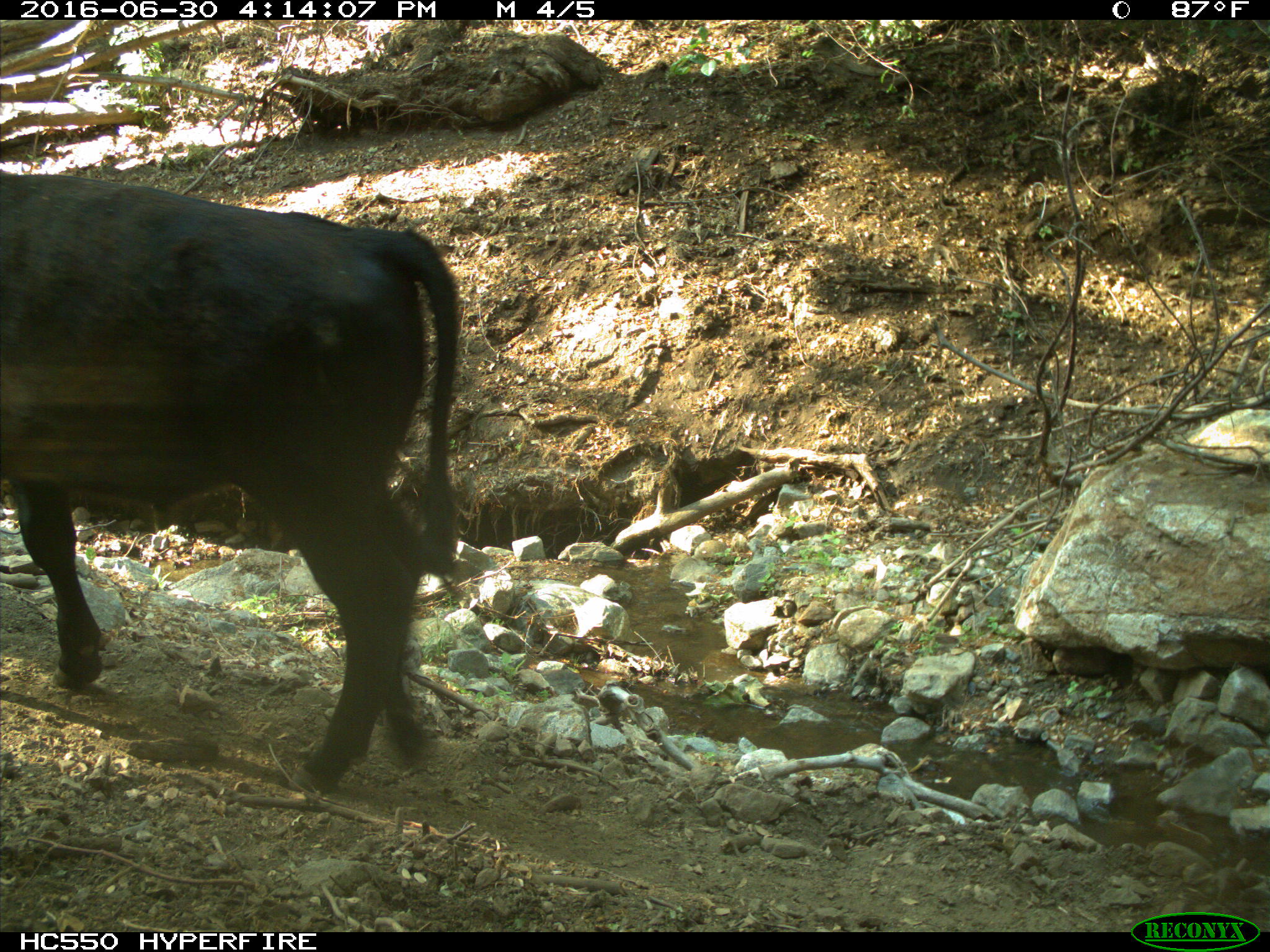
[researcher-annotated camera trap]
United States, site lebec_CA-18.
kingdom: Animalia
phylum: Chordata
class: Mammalia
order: Artiodactyla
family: Bovidae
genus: Bos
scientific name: Bos taurus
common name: domestic cow